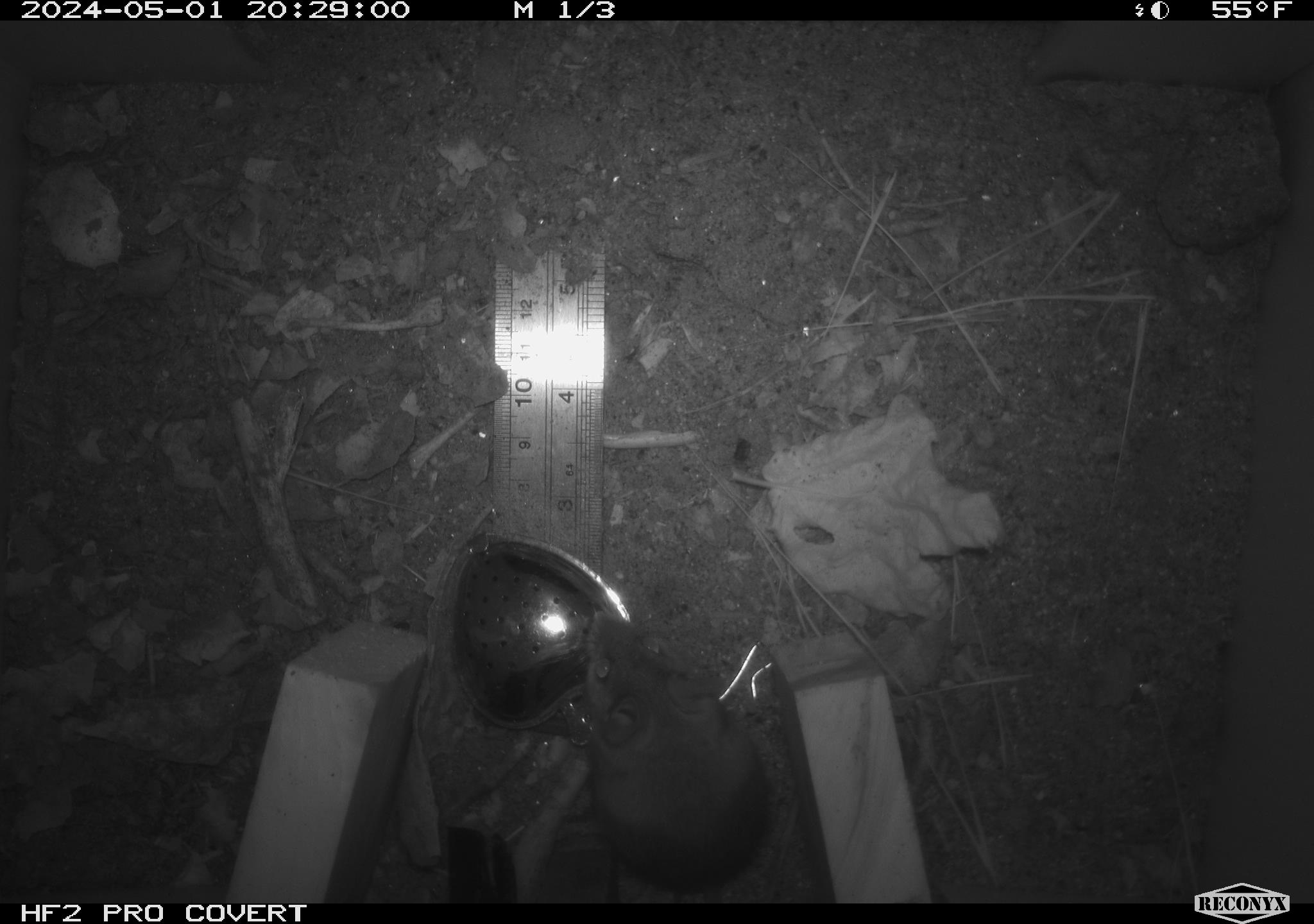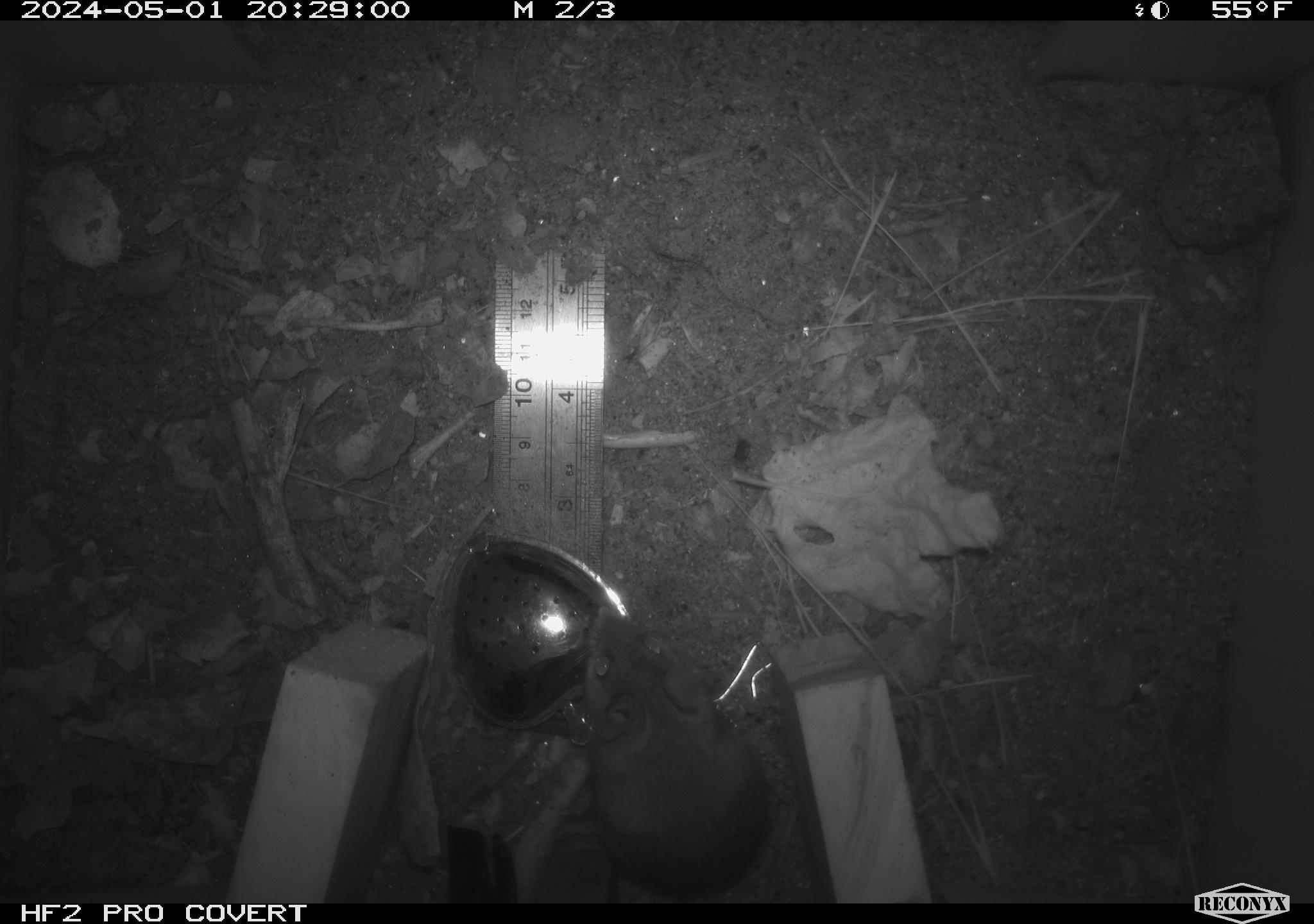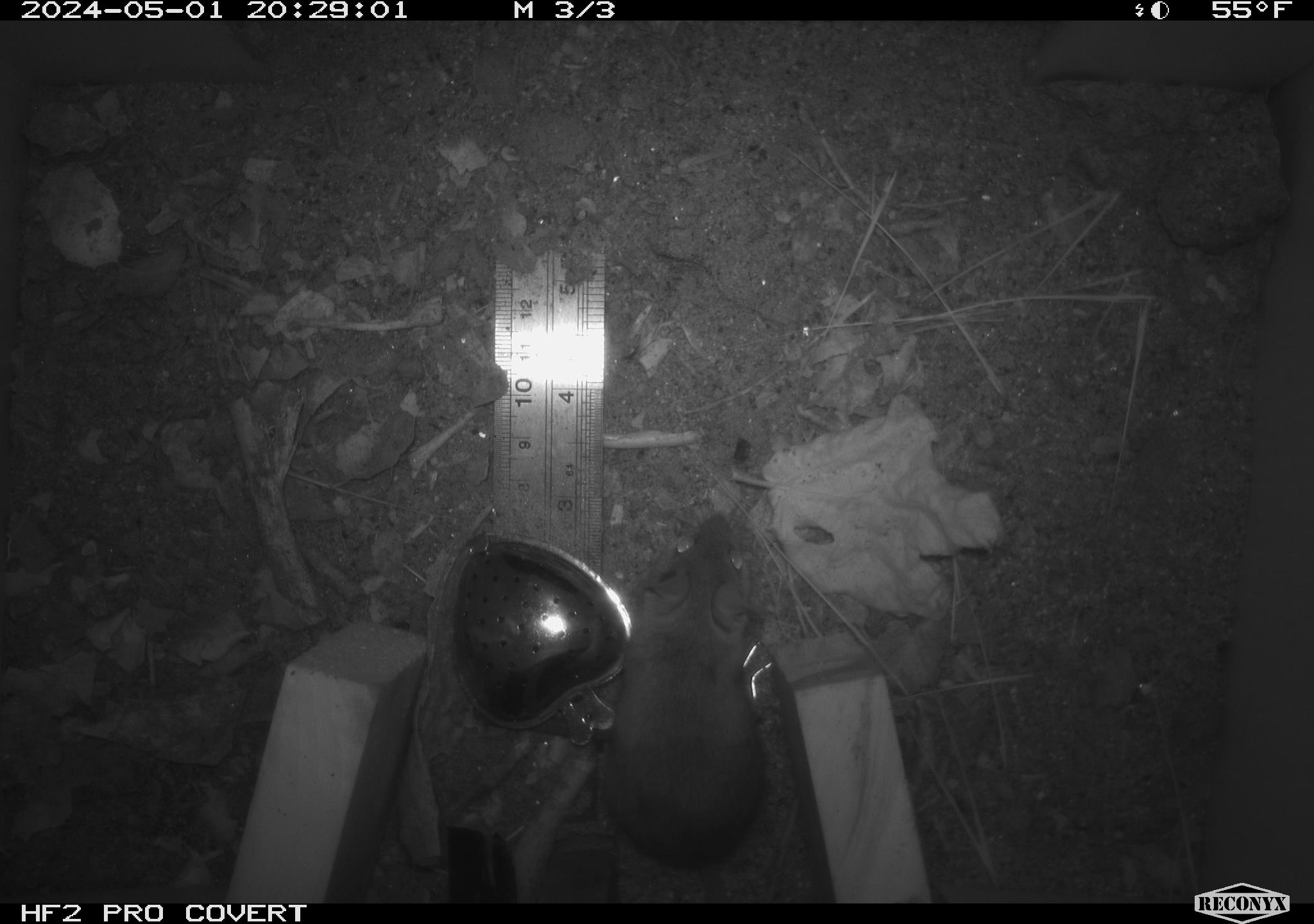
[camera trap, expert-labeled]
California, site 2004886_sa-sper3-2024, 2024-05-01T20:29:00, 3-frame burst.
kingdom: Animalia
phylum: Chordata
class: Mammalia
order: Rodentia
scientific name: Rodentia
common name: mouse species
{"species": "mouse species (Rodentia)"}